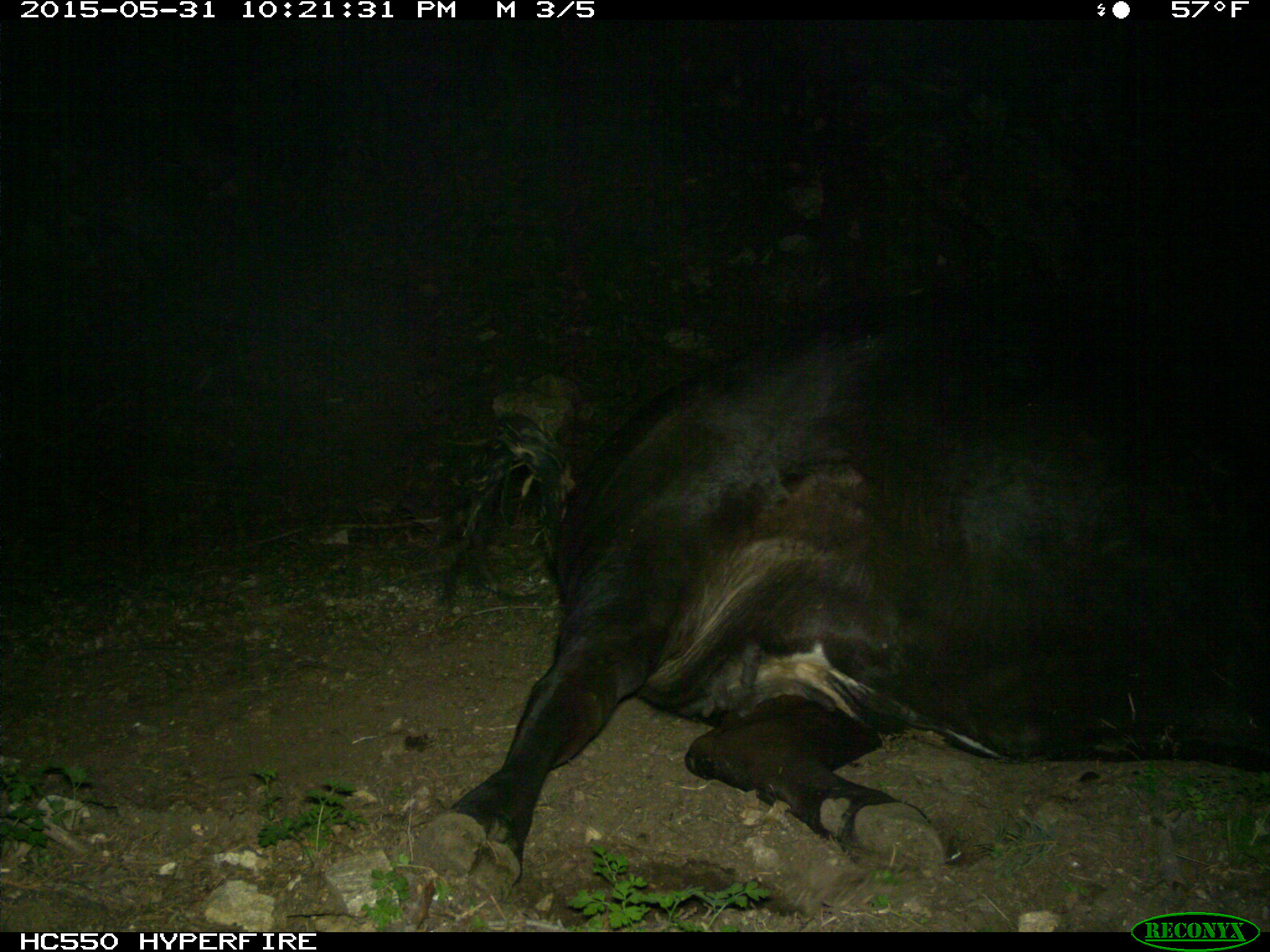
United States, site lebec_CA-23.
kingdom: Animalia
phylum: Chordata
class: Mammalia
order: Artiodactyla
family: Bovidae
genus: Bos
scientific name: Bos taurus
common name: domestic cow